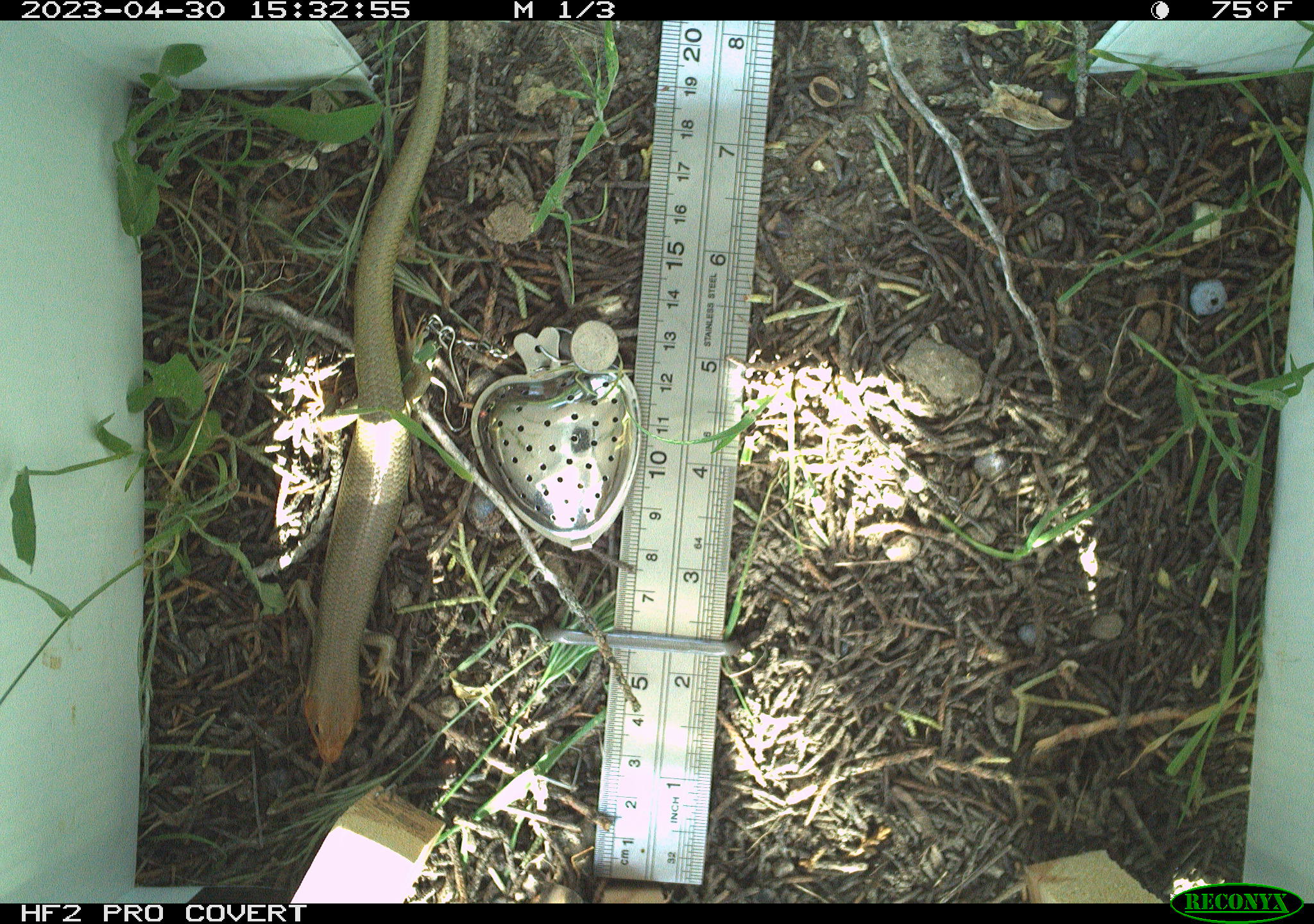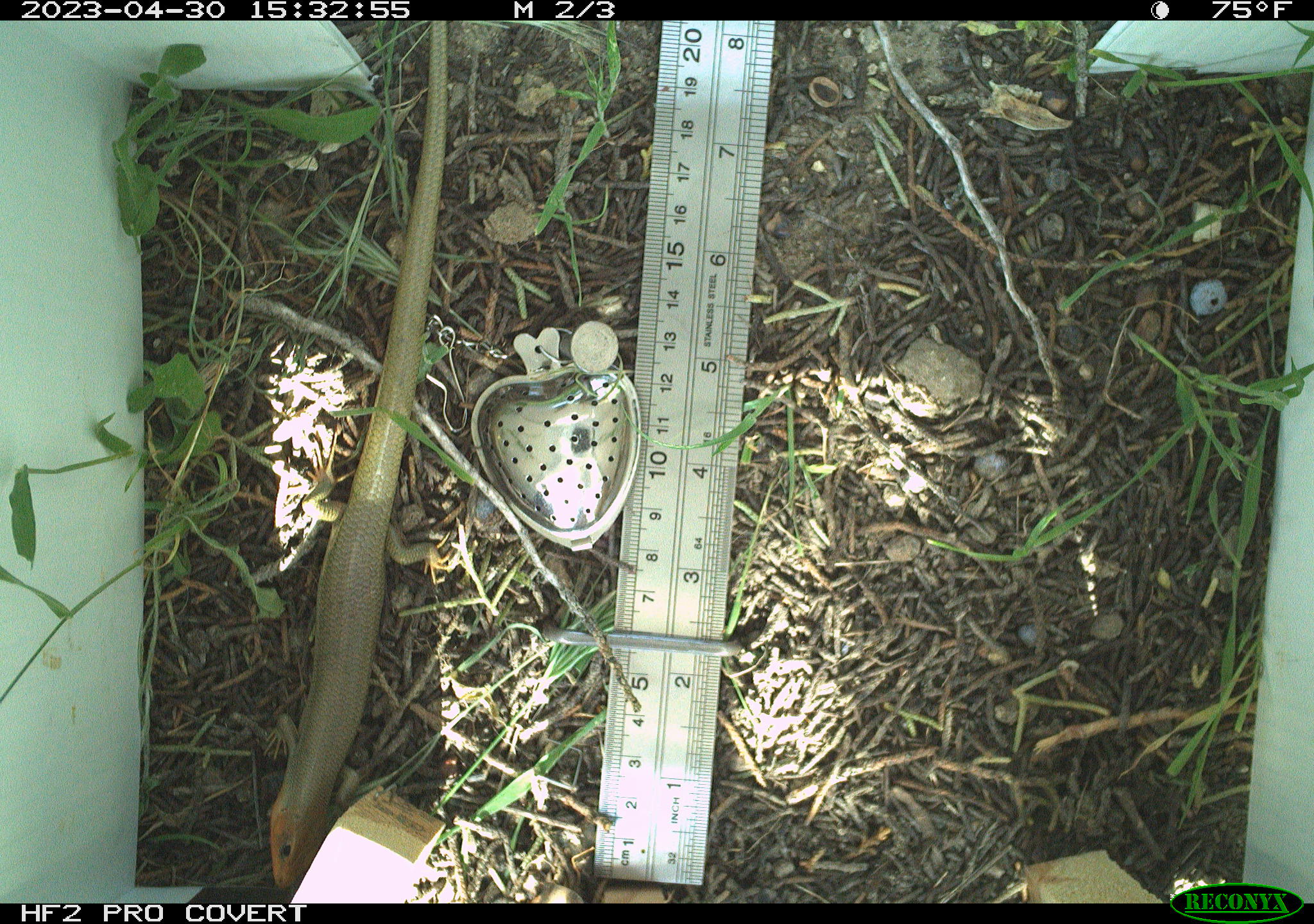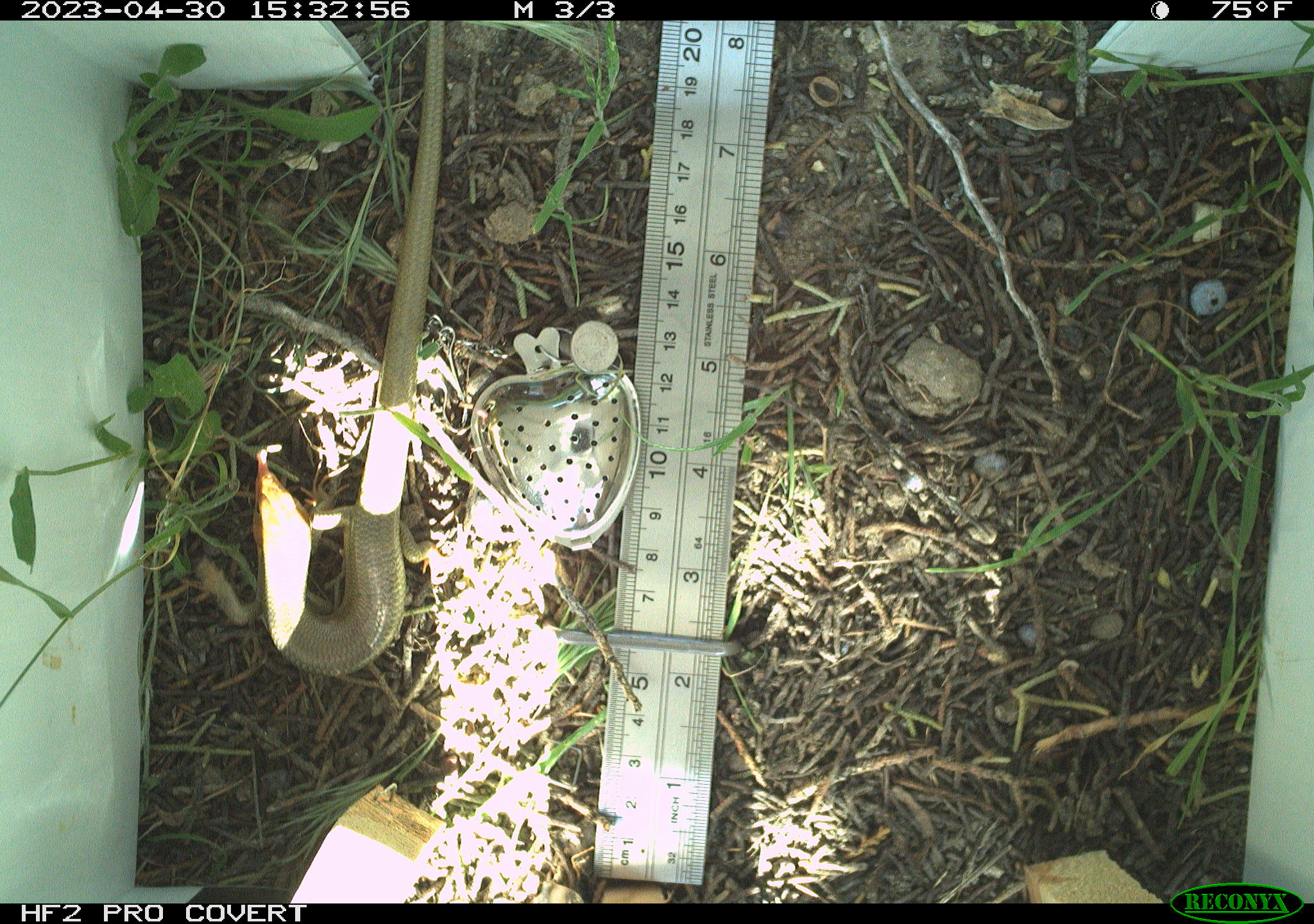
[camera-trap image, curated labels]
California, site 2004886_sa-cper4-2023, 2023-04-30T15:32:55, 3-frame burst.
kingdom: Animalia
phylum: Chordata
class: Reptilia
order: Squamata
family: Scincidae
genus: Plestiodon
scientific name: Plestiodon gilberti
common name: gilbert's skink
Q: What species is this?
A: Gilbert's skink (Plestiodon gilberti).